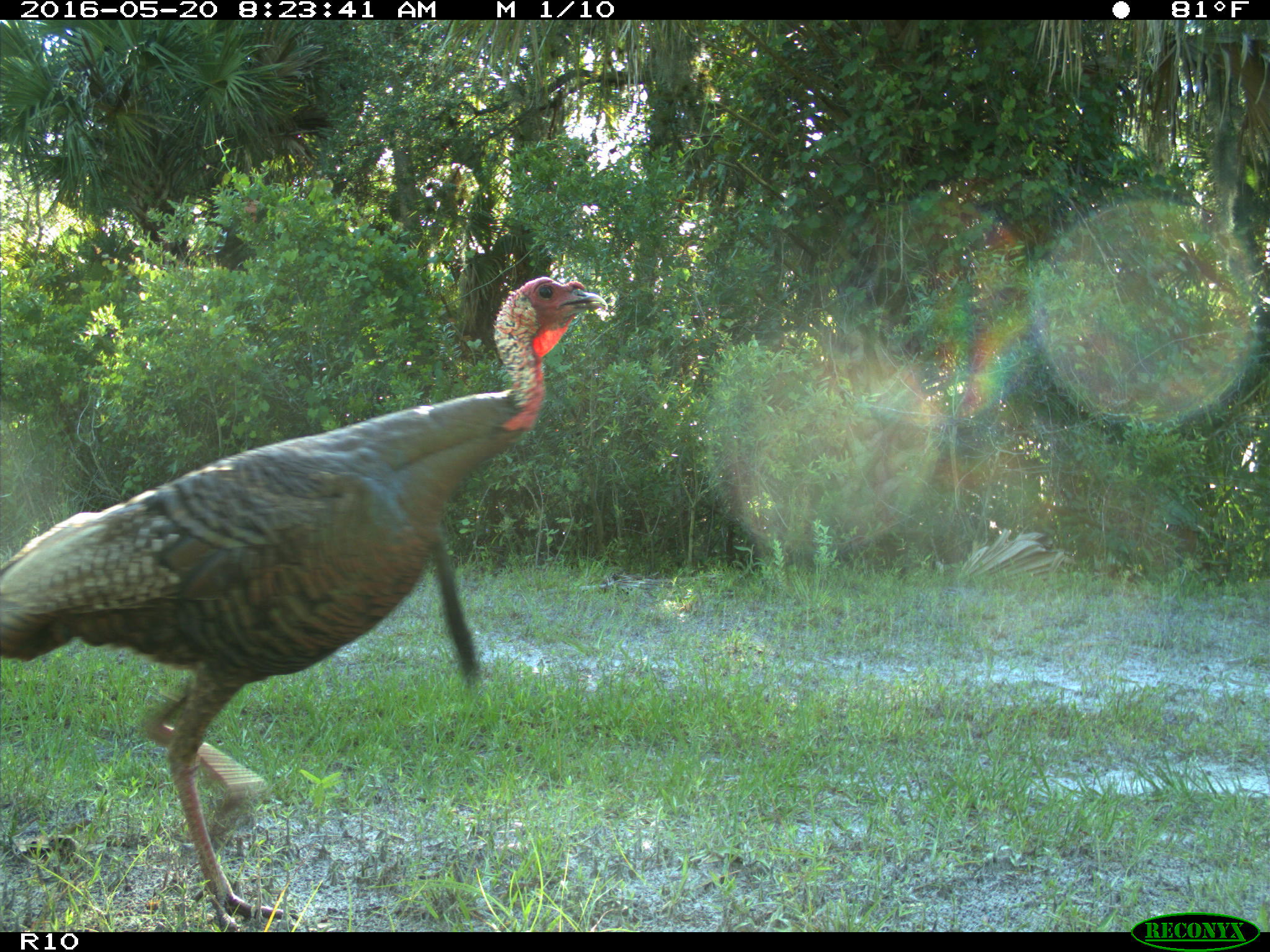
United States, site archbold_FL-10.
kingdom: Animalia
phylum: Chordata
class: Aves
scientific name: Aves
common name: birds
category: unidentified bird